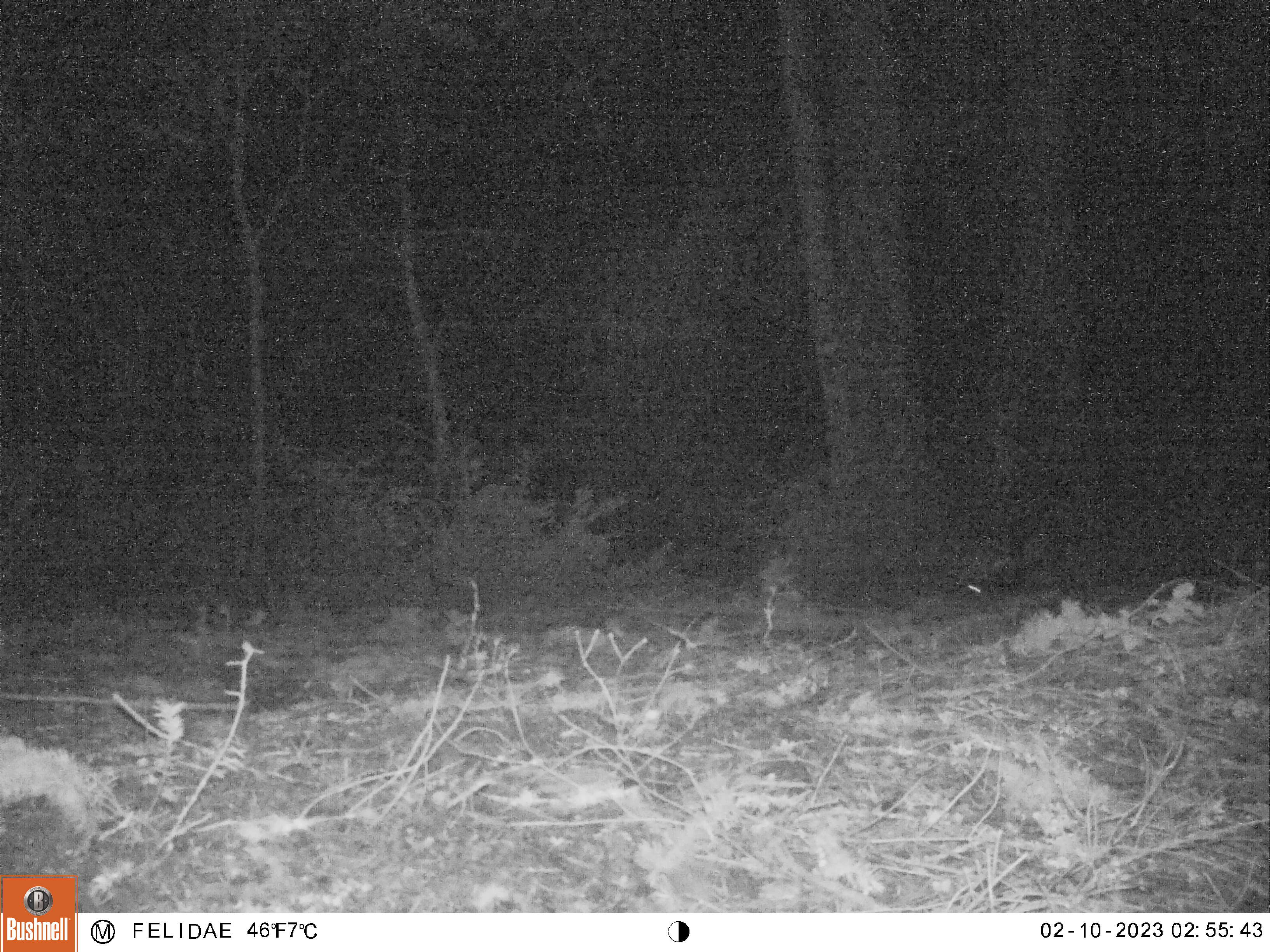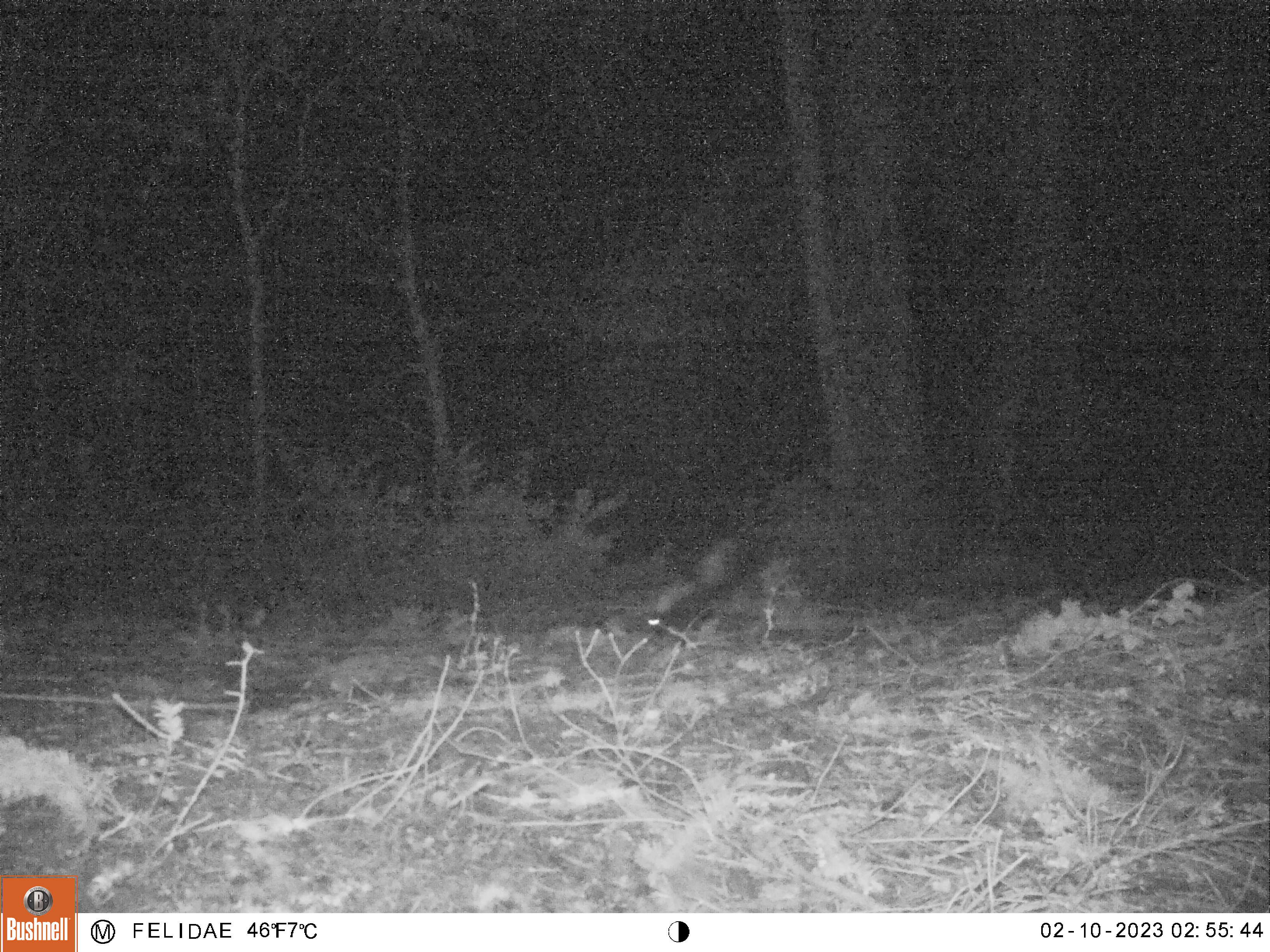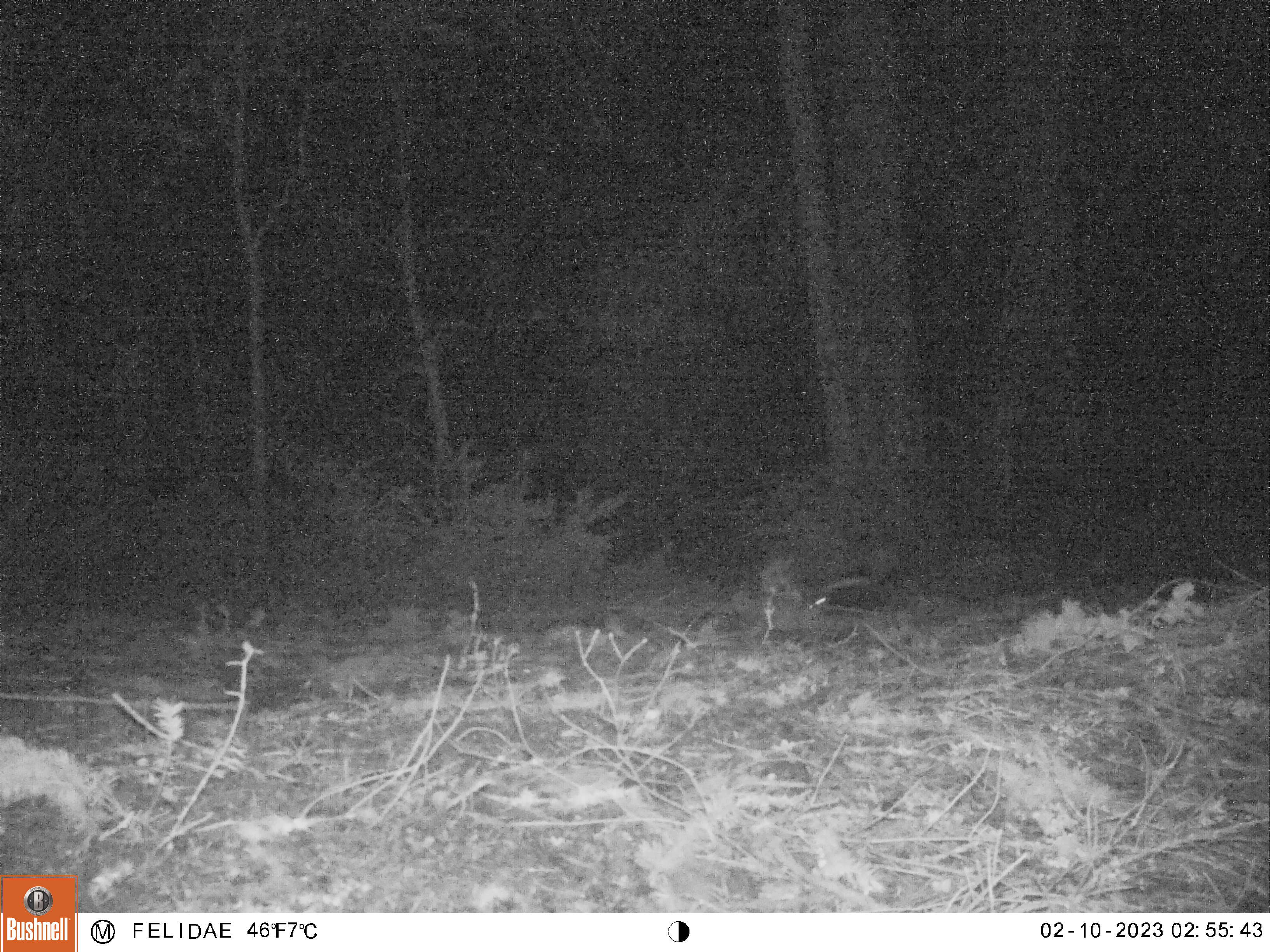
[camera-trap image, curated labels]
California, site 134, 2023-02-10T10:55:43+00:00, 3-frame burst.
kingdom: Animalia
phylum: Chordata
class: Mammalia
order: Carnivora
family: Mephitidae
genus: Mephitis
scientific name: Mephitis mephitis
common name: striped skunk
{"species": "striped skunk (Mephitis mephitis)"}